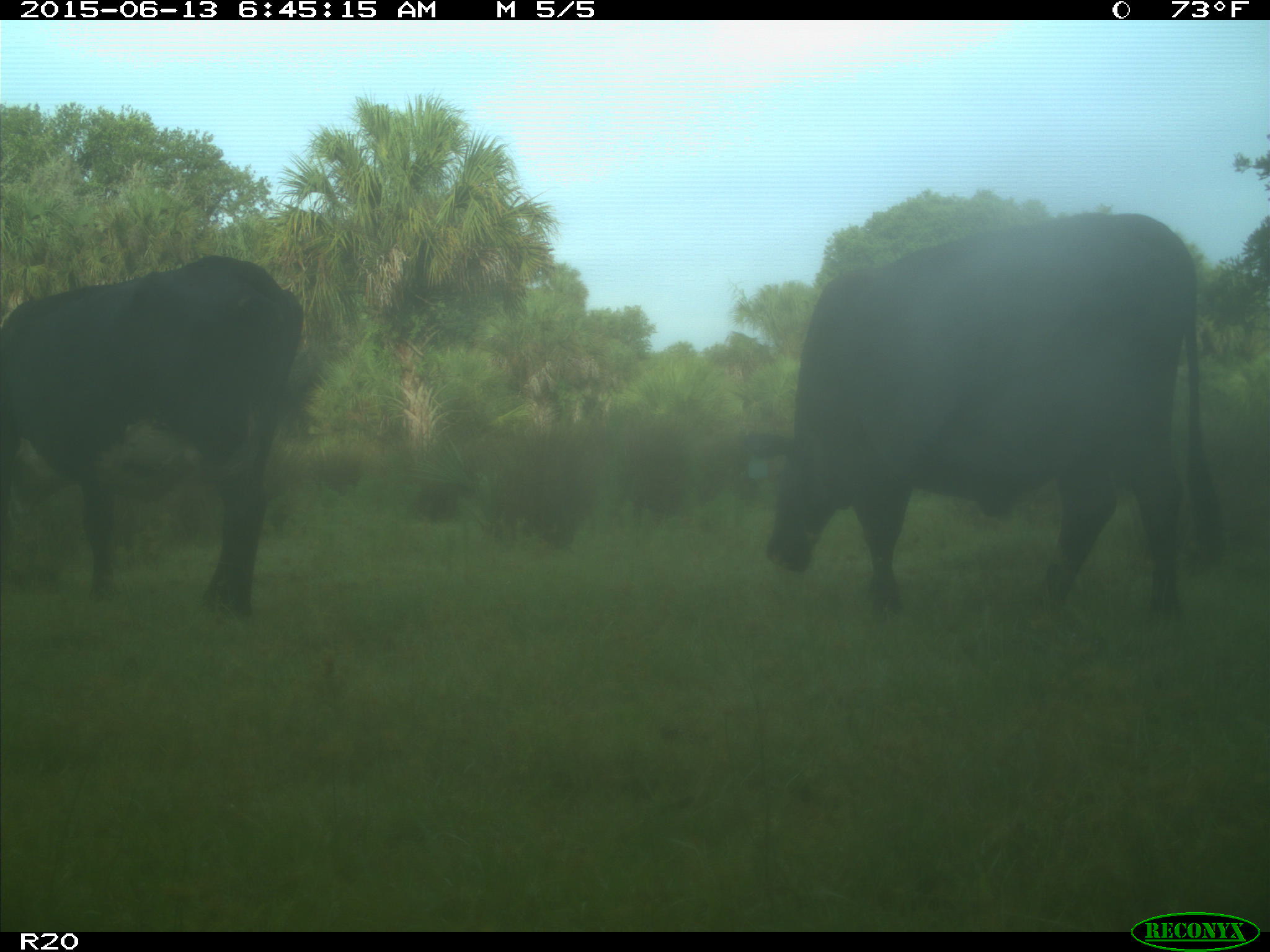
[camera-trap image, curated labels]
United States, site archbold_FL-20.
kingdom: Animalia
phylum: Chordata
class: Mammalia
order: Artiodactyla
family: Bovidae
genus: Bos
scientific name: Bos taurus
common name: domestic cow